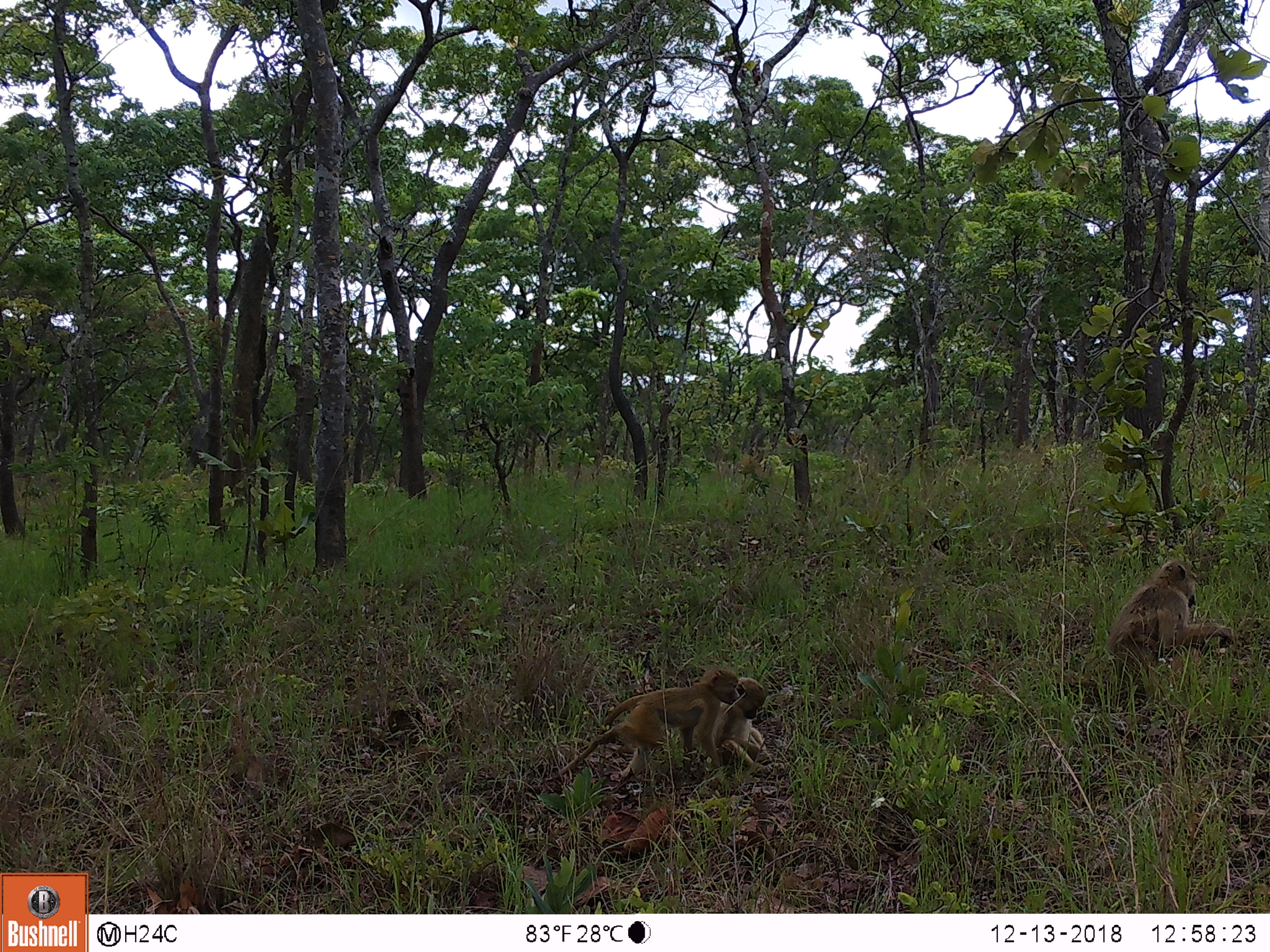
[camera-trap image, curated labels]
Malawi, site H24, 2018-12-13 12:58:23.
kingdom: Animalia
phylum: Chordata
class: Mammalia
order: Primates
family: Cercopithecidae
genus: Papio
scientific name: Papio cynocephalus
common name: yellow baboon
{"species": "yellow baboon (Papio cynocephalus)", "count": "3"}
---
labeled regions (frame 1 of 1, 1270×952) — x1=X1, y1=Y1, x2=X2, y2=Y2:
yellow baboon: x1=546, y1=659, x2=730, y2=791; x1=1081, y1=555, x2=1236, y2=700; x1=722, y1=676, x2=789, y2=781